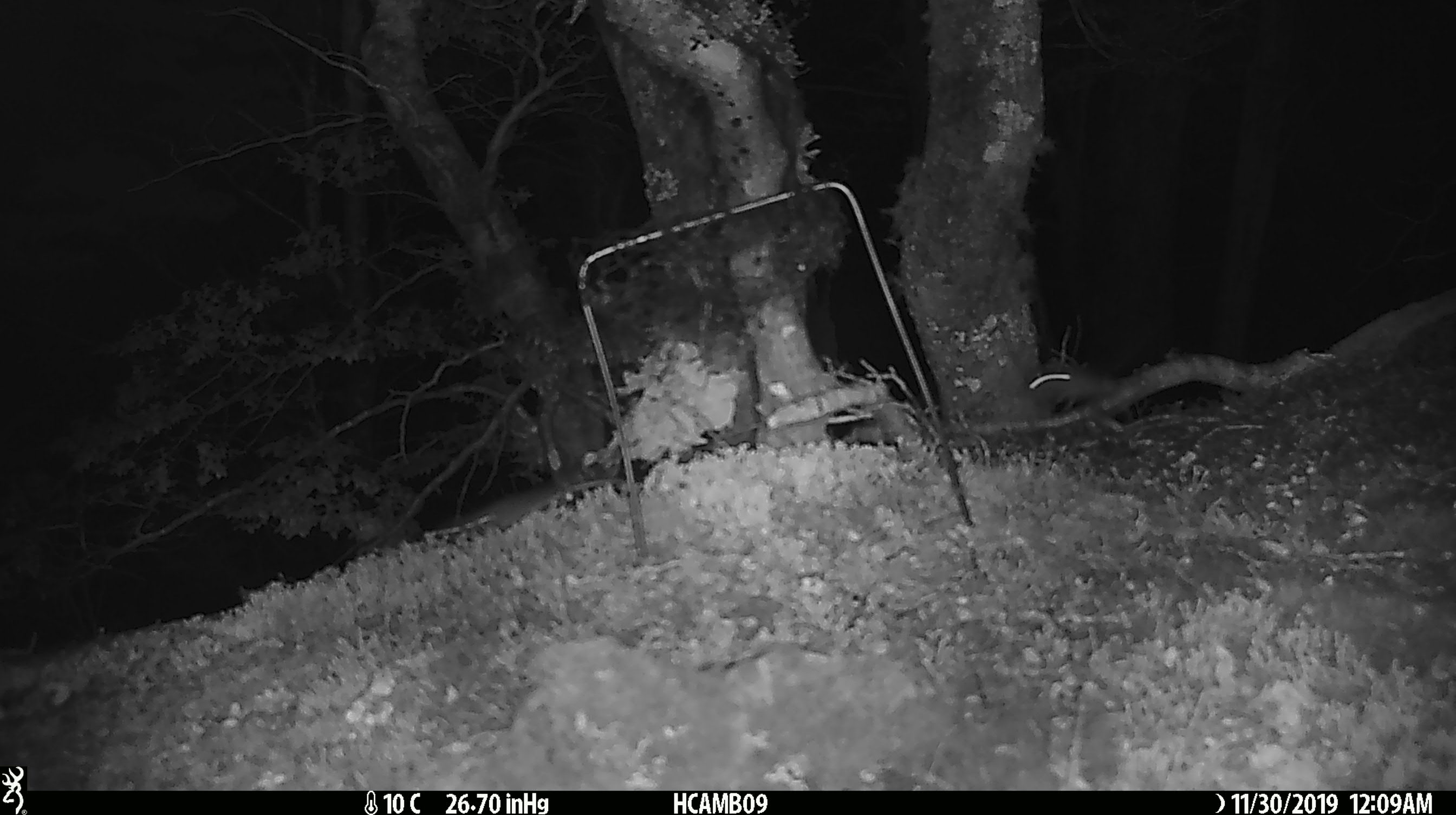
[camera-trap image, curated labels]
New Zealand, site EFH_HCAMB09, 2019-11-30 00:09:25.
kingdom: Animalia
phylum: Chordata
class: Mammalia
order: Rodentia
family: Muridae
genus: Mus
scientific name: Mus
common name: mouse